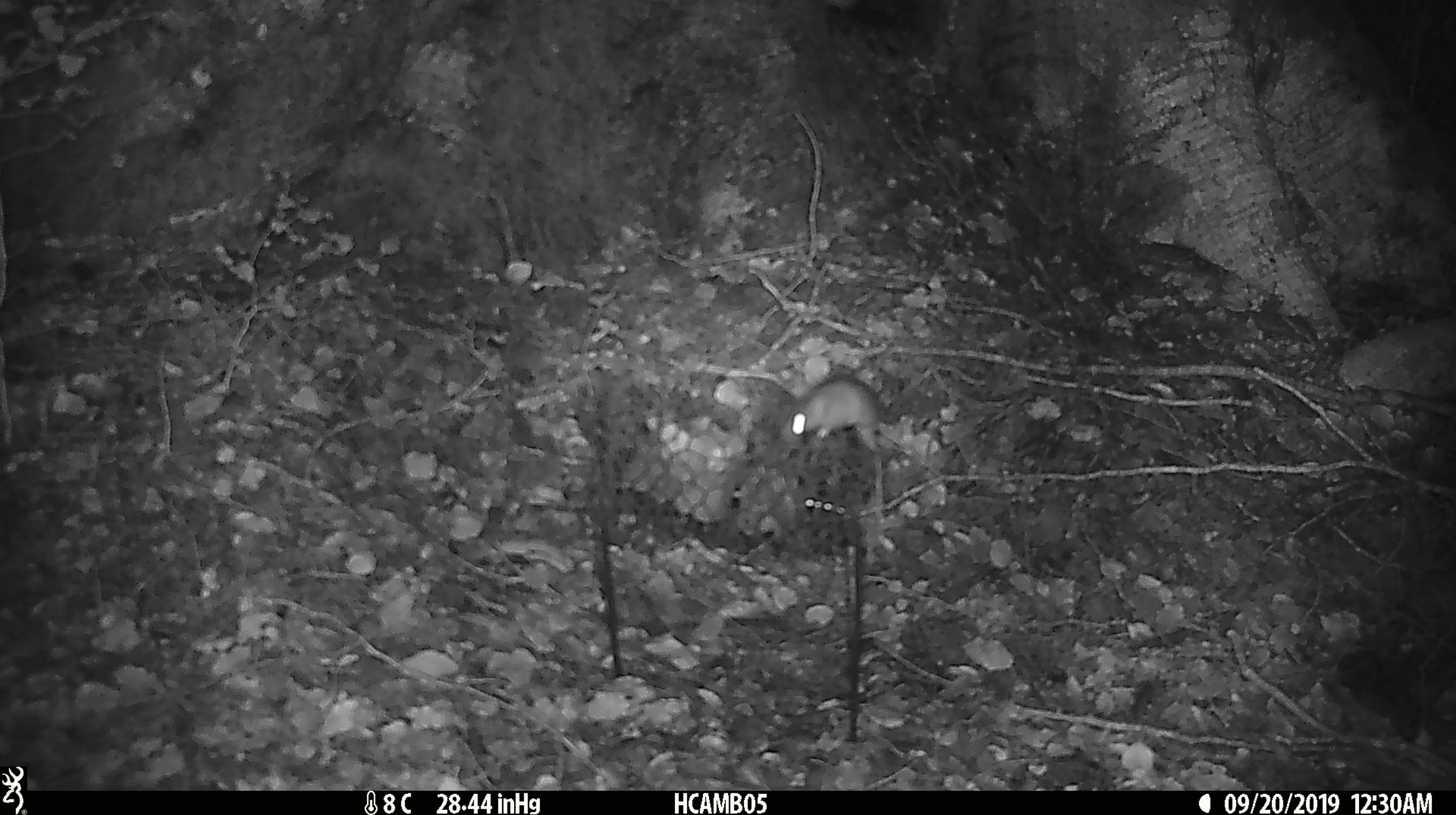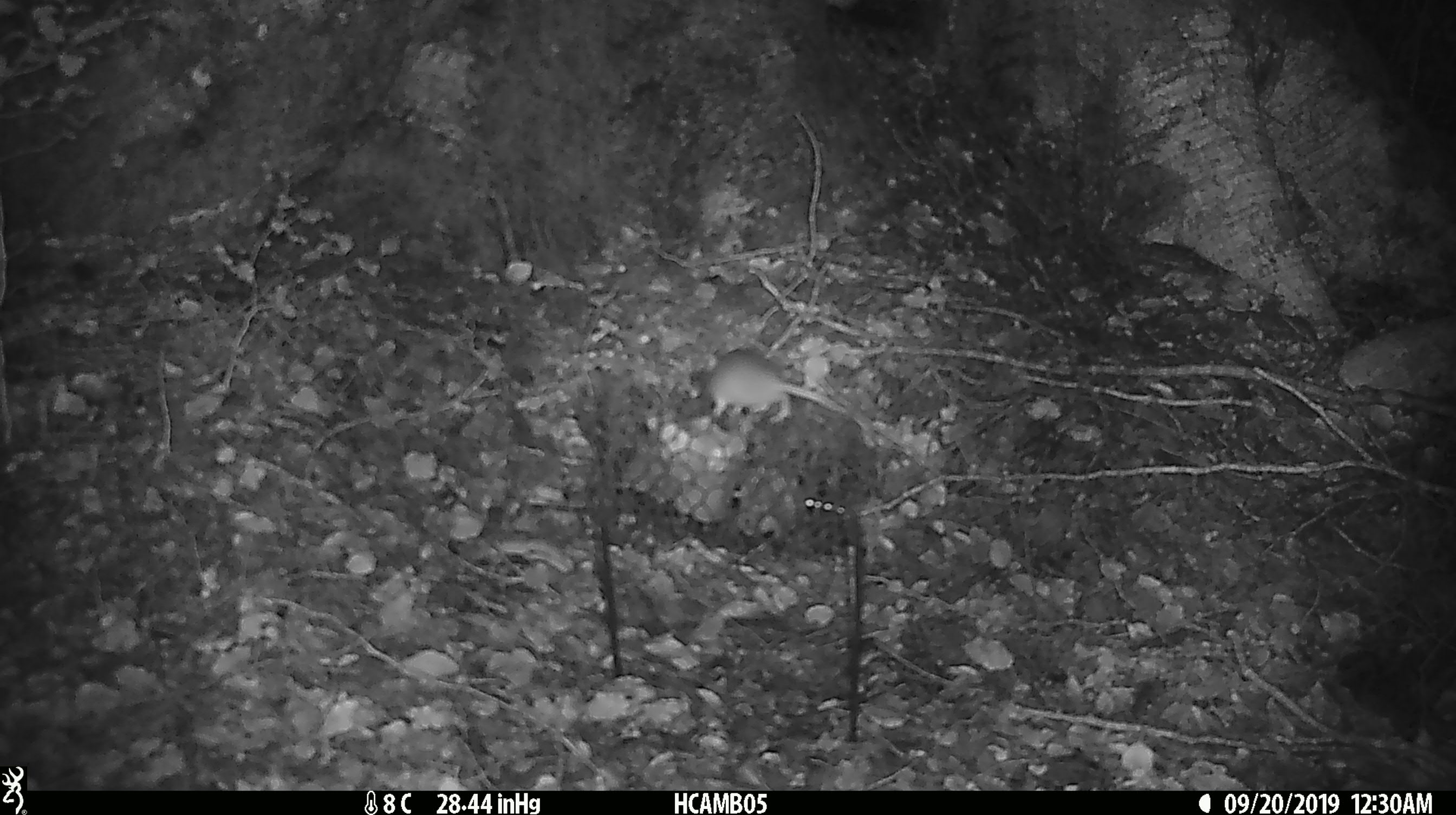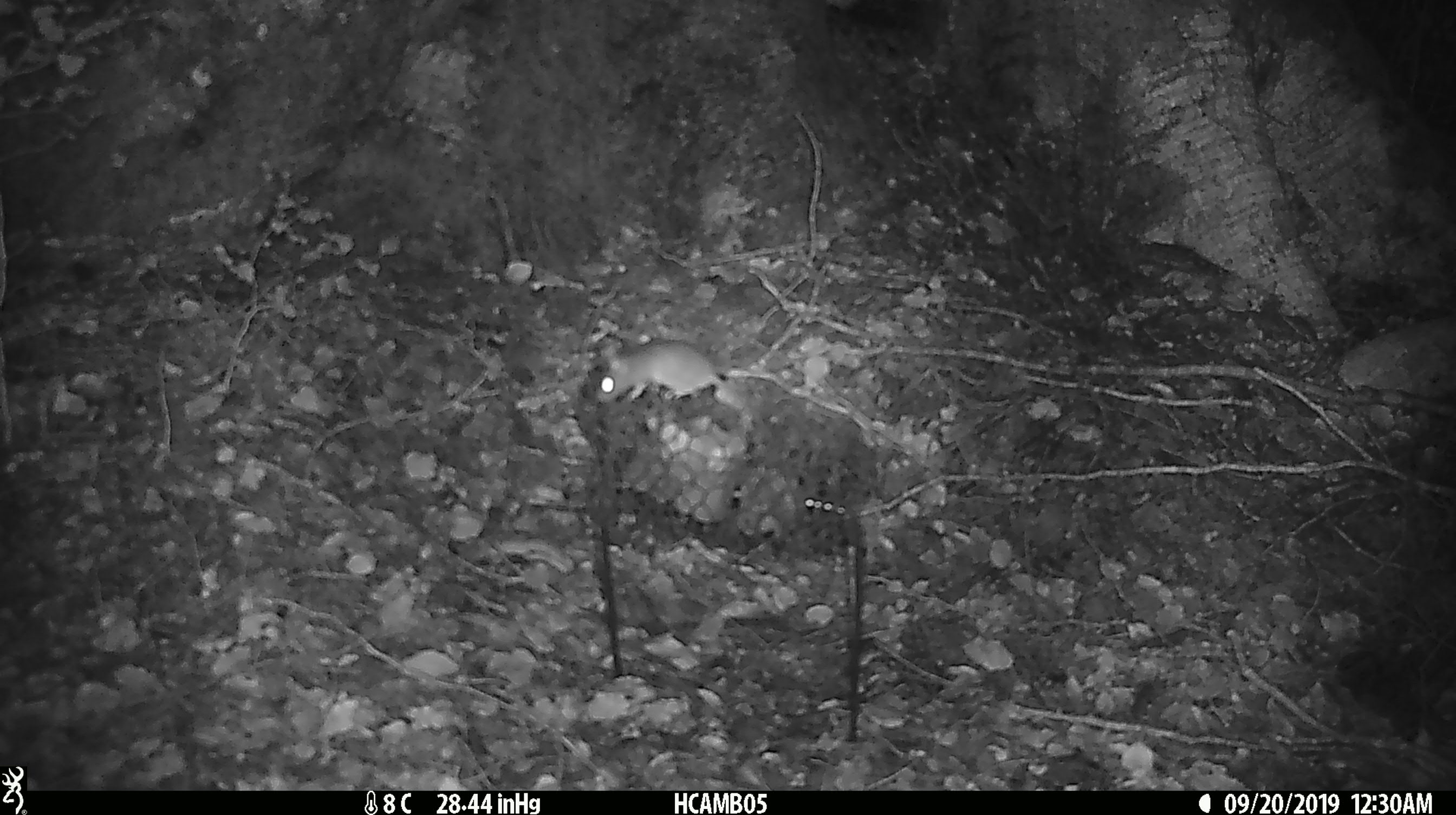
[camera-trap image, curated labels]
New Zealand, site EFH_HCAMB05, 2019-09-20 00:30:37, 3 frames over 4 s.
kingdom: Animalia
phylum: Chordata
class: Mammalia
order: Rodentia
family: Muridae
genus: Mus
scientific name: Mus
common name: mouse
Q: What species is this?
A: Mouse (Mus).